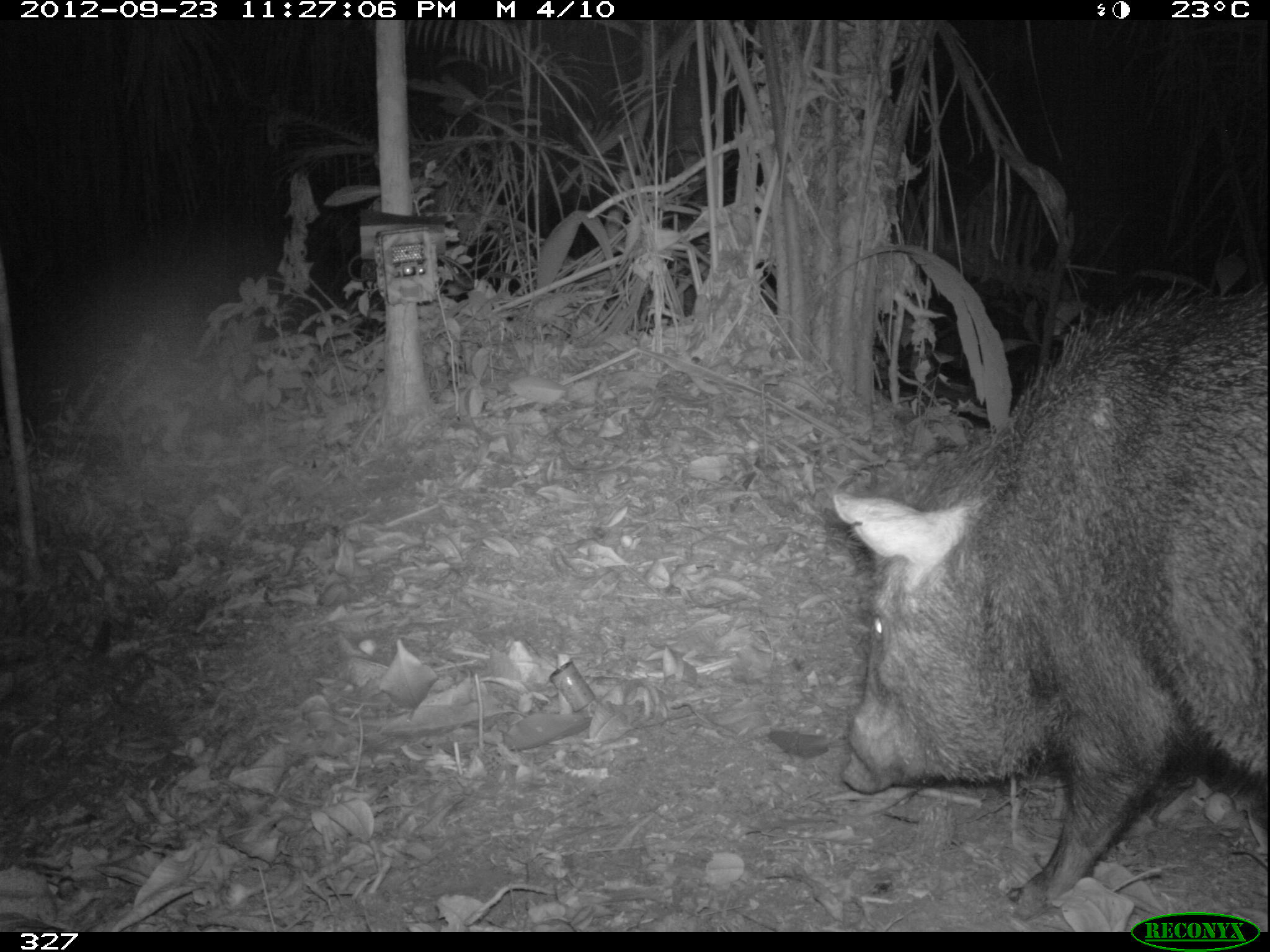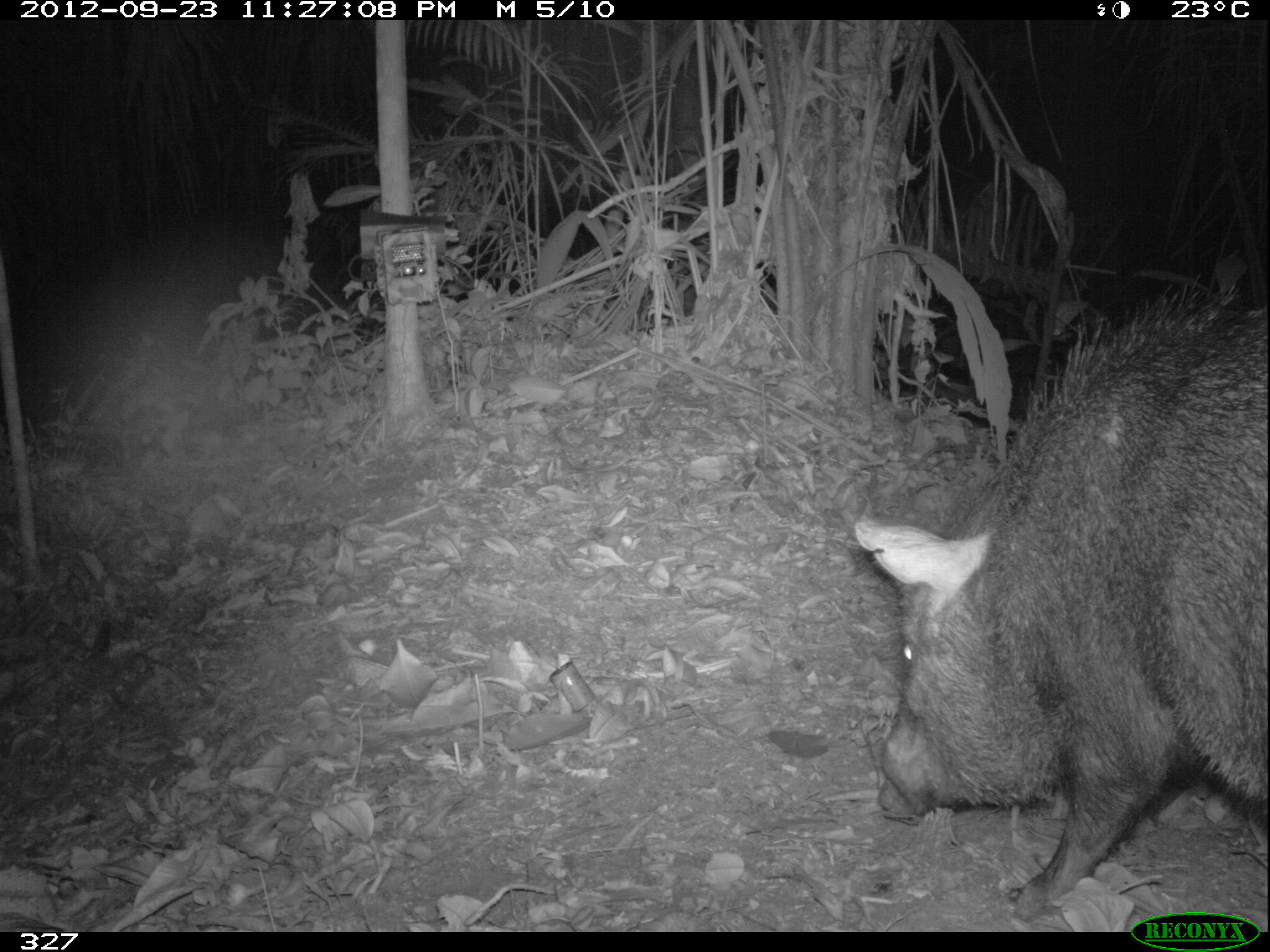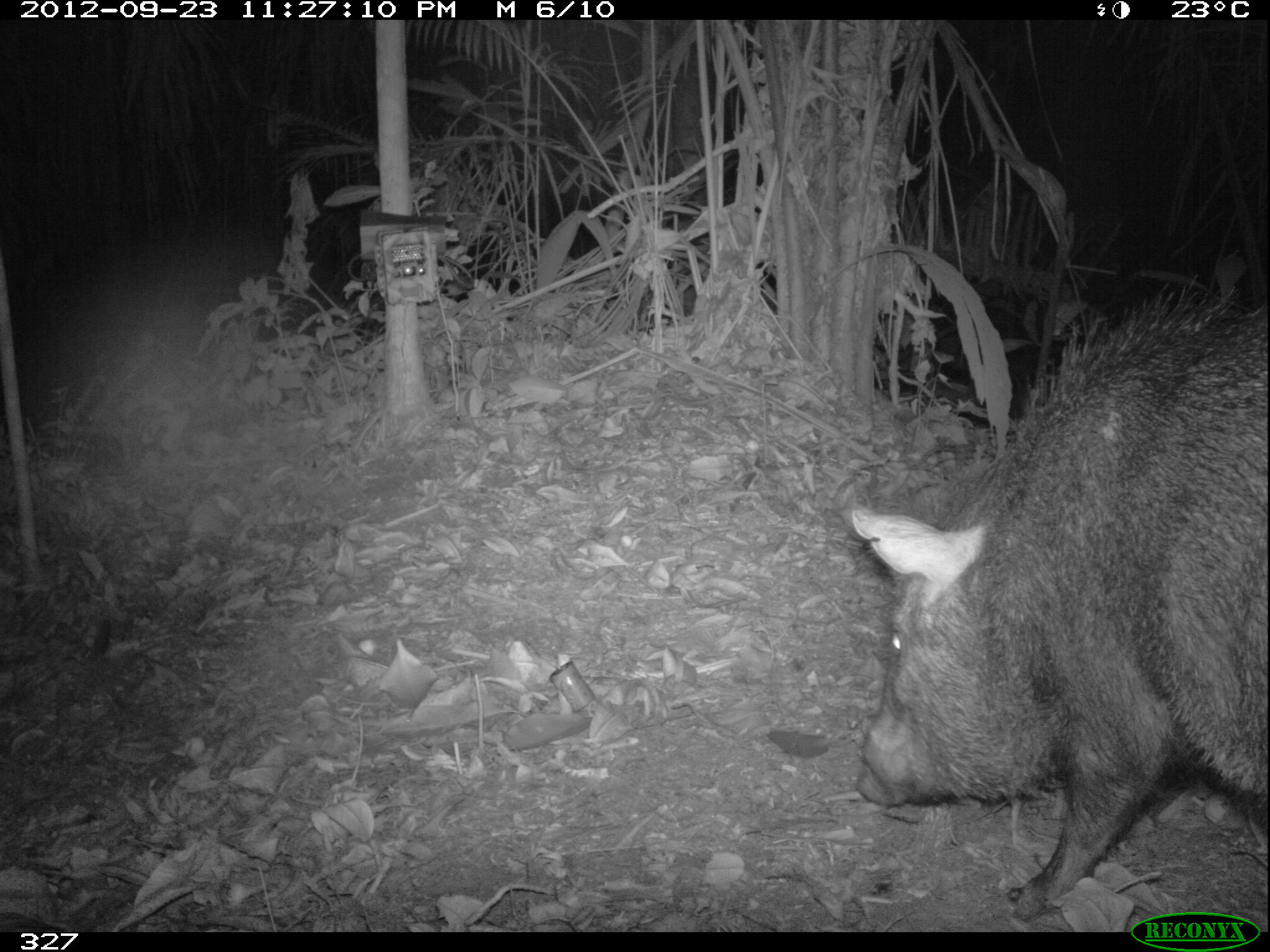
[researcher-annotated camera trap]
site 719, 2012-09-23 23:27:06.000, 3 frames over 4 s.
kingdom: Animalia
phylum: Chordata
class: Mammalia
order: Artiodactyla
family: Tayassuidae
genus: Pecari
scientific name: Pecari tajacu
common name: collared peccary